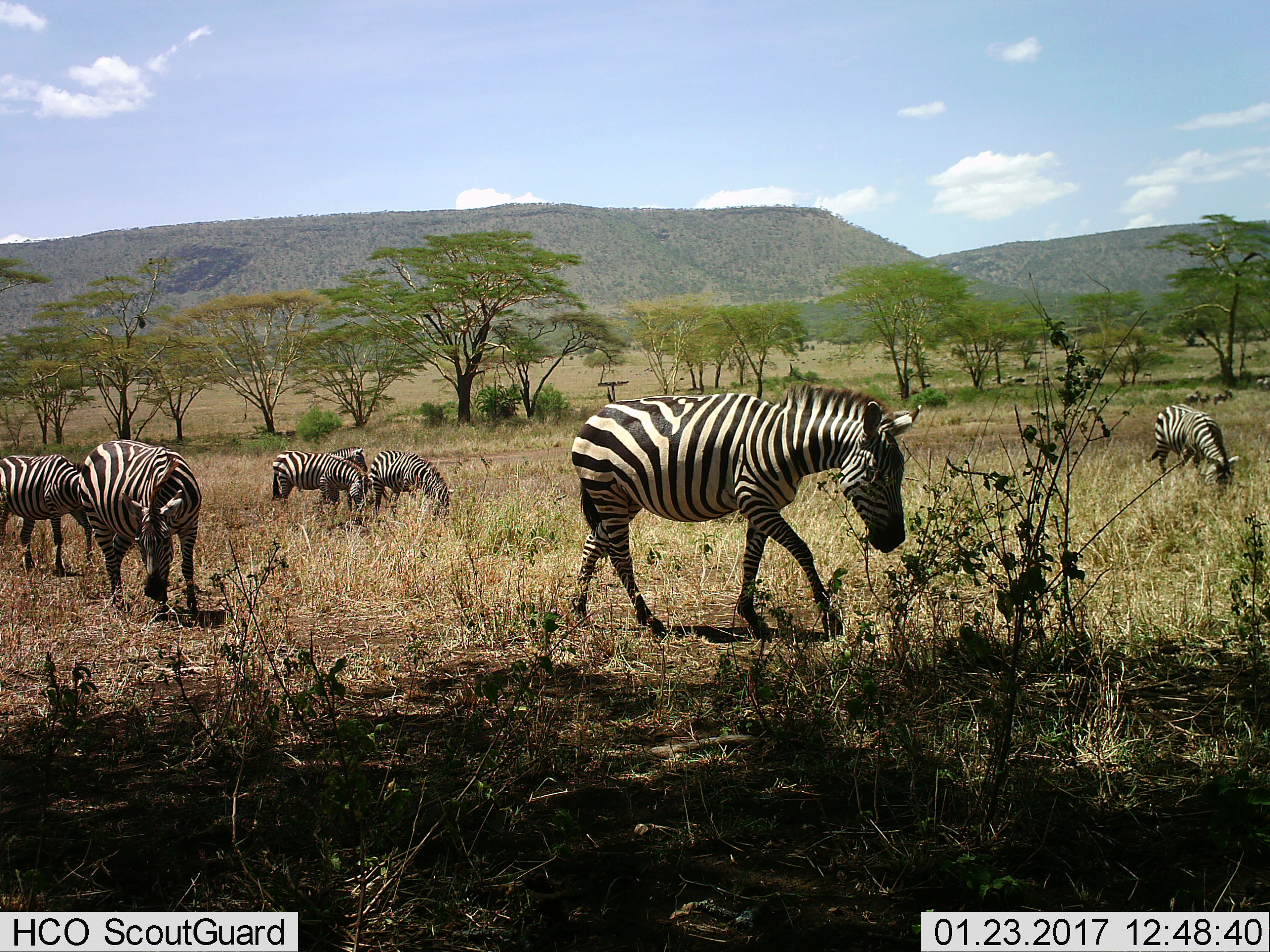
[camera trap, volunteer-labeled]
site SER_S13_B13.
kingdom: Animalia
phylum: Chordata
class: Mammalia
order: Perissodactyla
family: Equidae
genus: Equus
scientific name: Equus quagga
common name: plains zebra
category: zebraplains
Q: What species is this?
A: Zebraplains (plains zebra) (Equus quagga).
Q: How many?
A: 7.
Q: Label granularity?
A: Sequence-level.